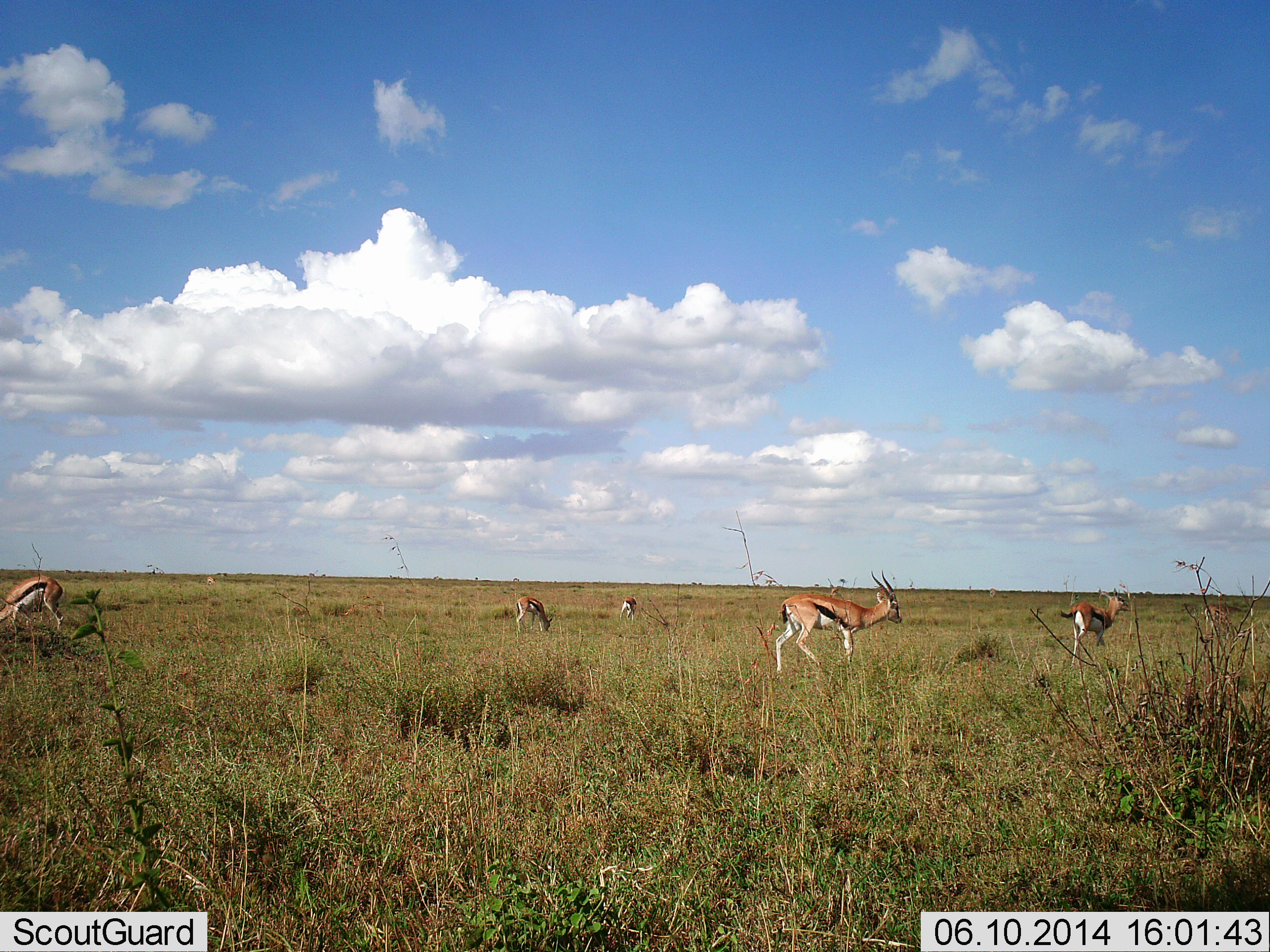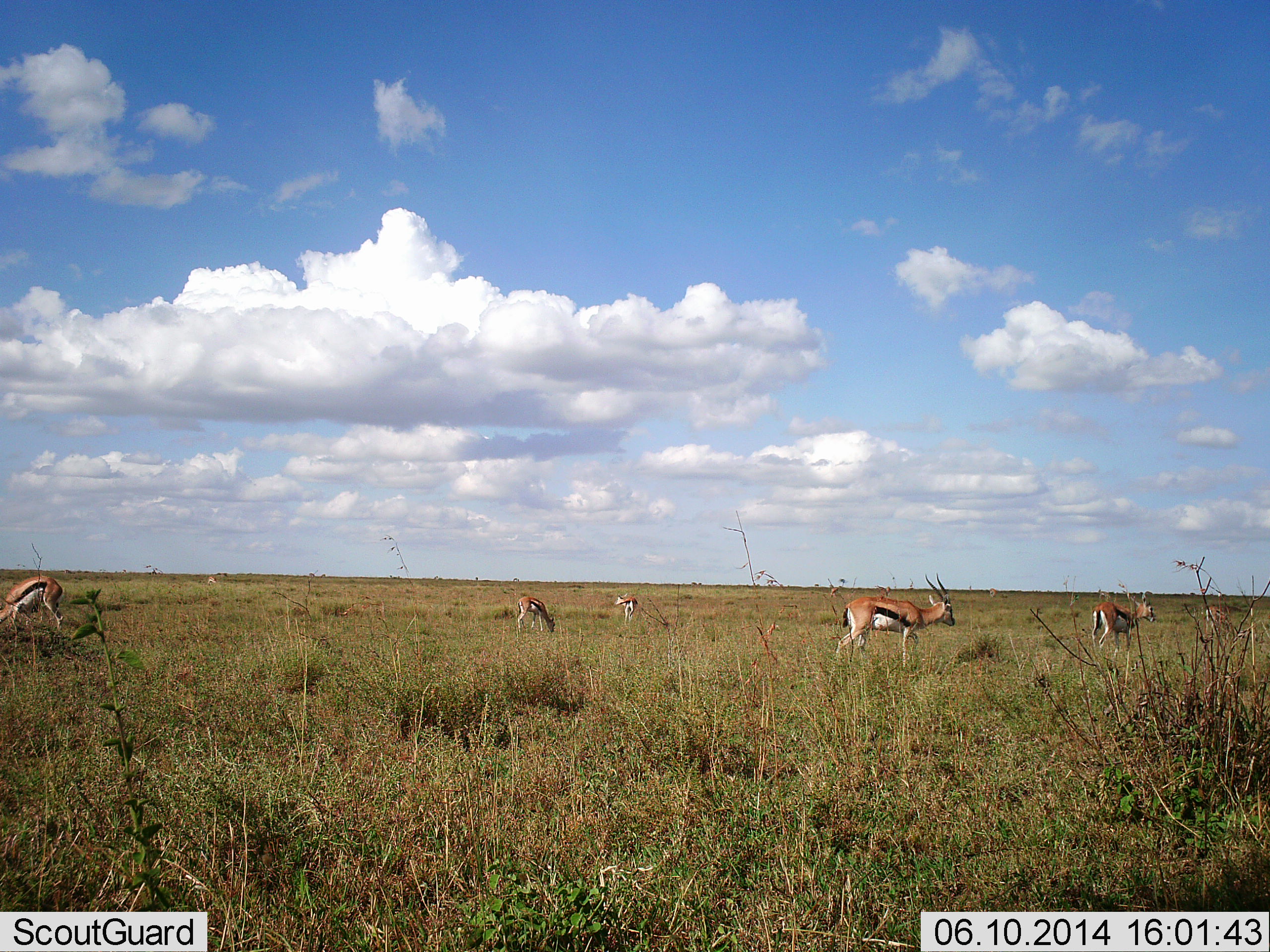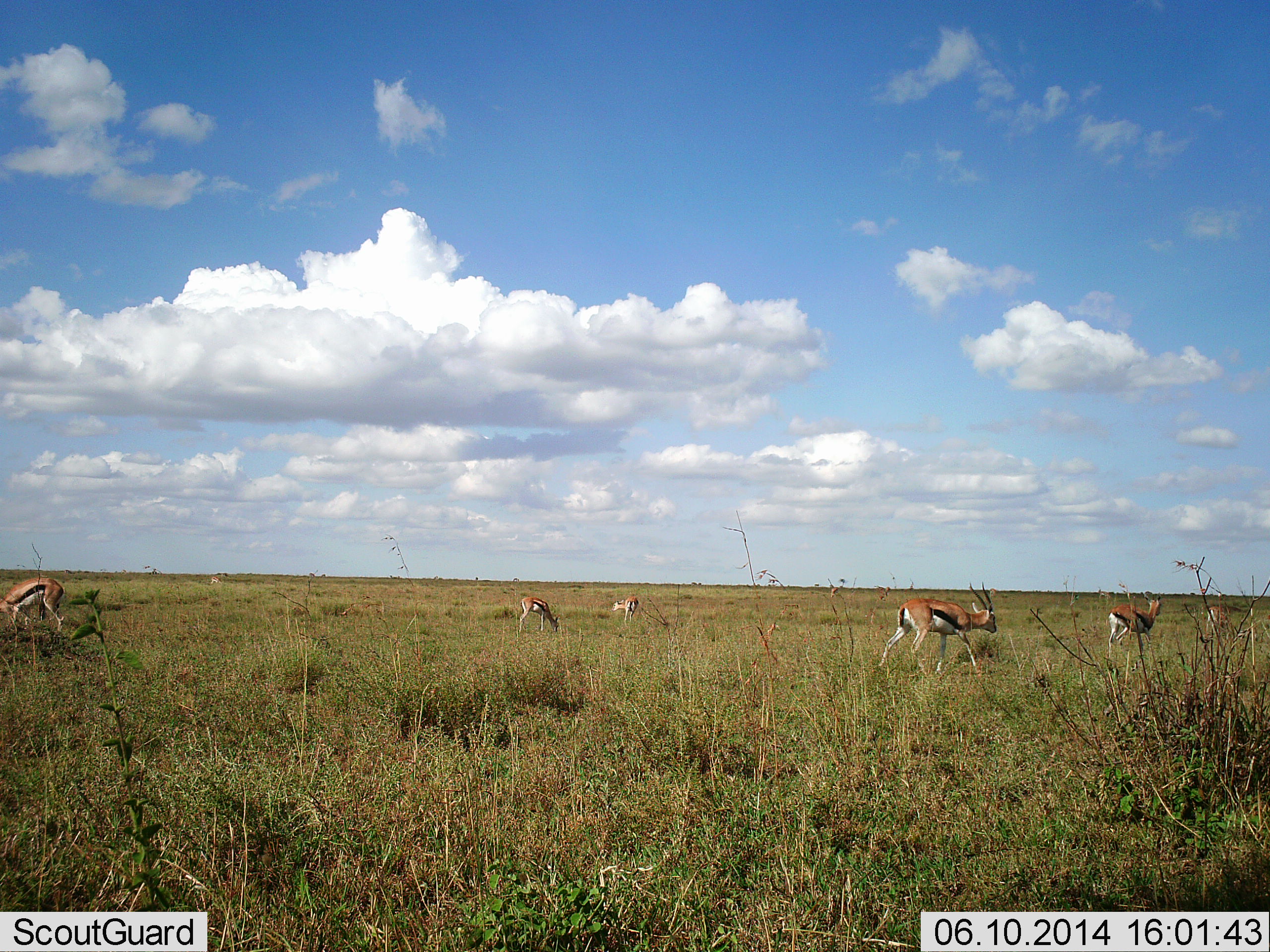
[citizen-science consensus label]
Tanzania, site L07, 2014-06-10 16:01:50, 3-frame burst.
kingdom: Animalia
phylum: Chordata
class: Mammalia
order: Artiodactyla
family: Bovidae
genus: Eudorcas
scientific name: Eudorcas thomsonii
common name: thomson's gazelle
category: gazellethomsons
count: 6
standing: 50%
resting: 0%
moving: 70%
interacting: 0%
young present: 0%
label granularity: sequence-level